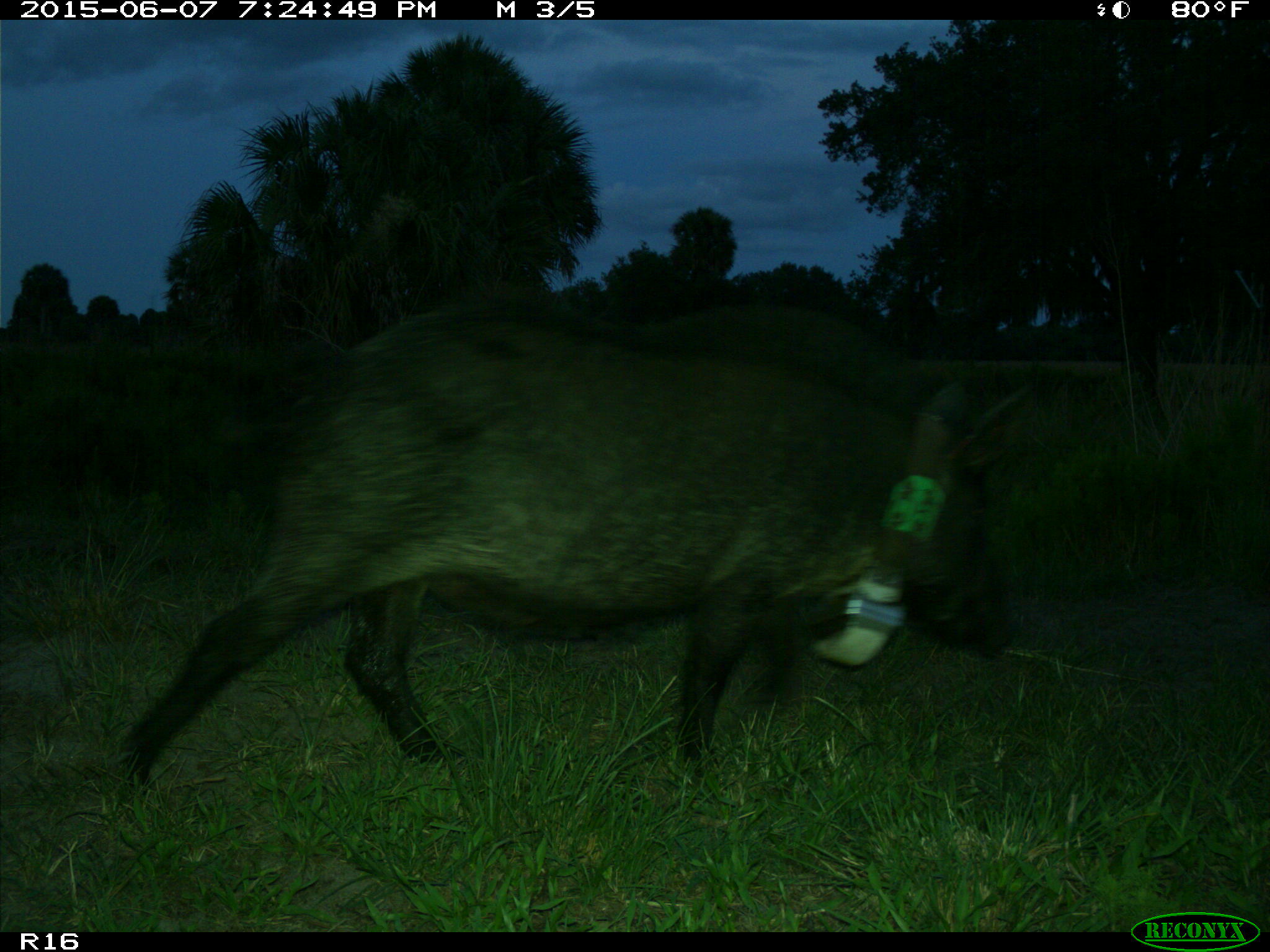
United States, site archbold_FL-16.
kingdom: Animalia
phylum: Chordata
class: Mammalia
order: Artiodactyla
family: Suidae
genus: Sus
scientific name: Sus scrofa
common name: wild boar